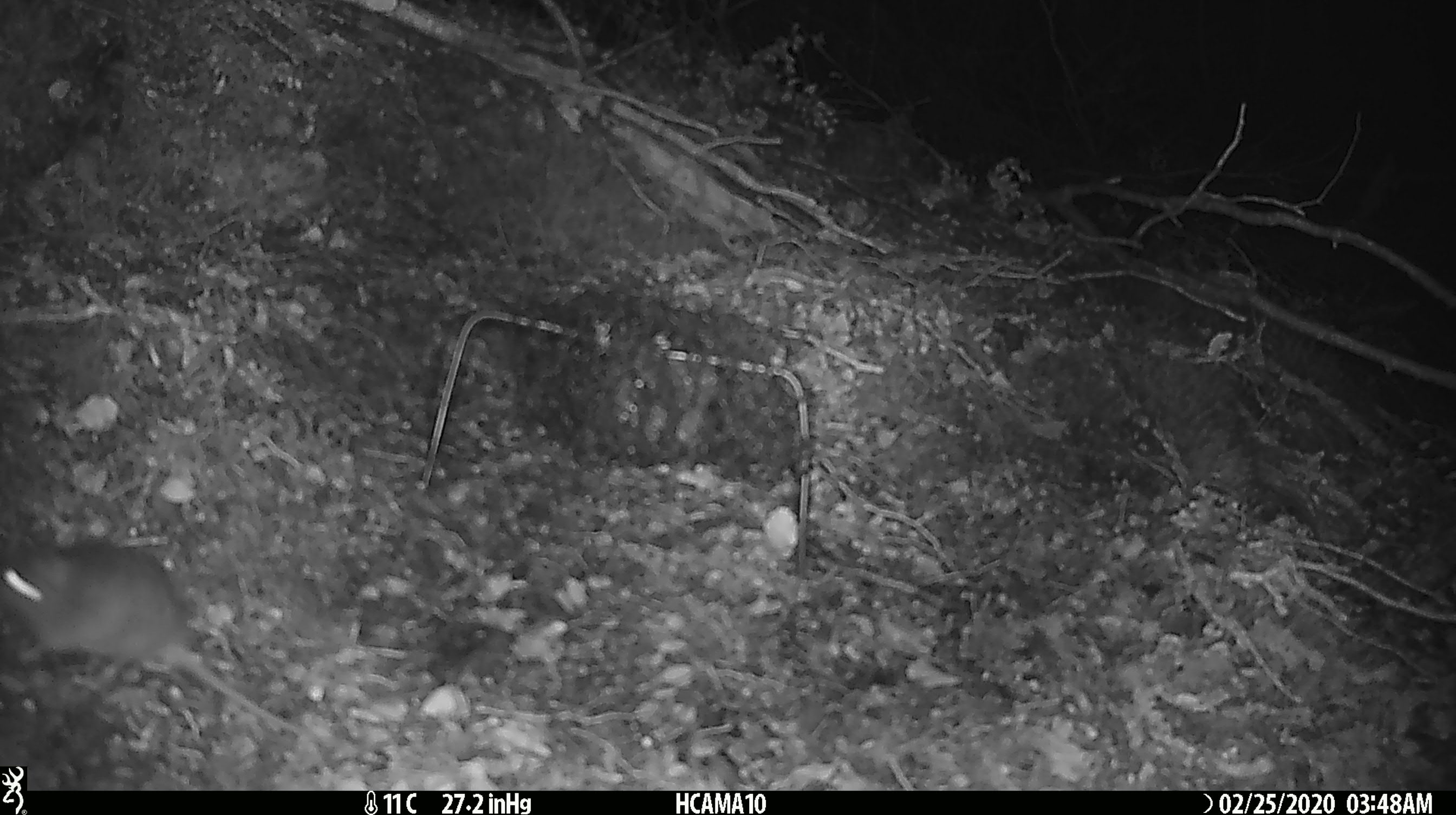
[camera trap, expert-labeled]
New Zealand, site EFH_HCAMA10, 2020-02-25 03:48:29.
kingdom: Animalia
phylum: Chordata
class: Mammalia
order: Rodentia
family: Muridae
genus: Mus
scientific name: Mus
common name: mouse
Mouse (Mus).